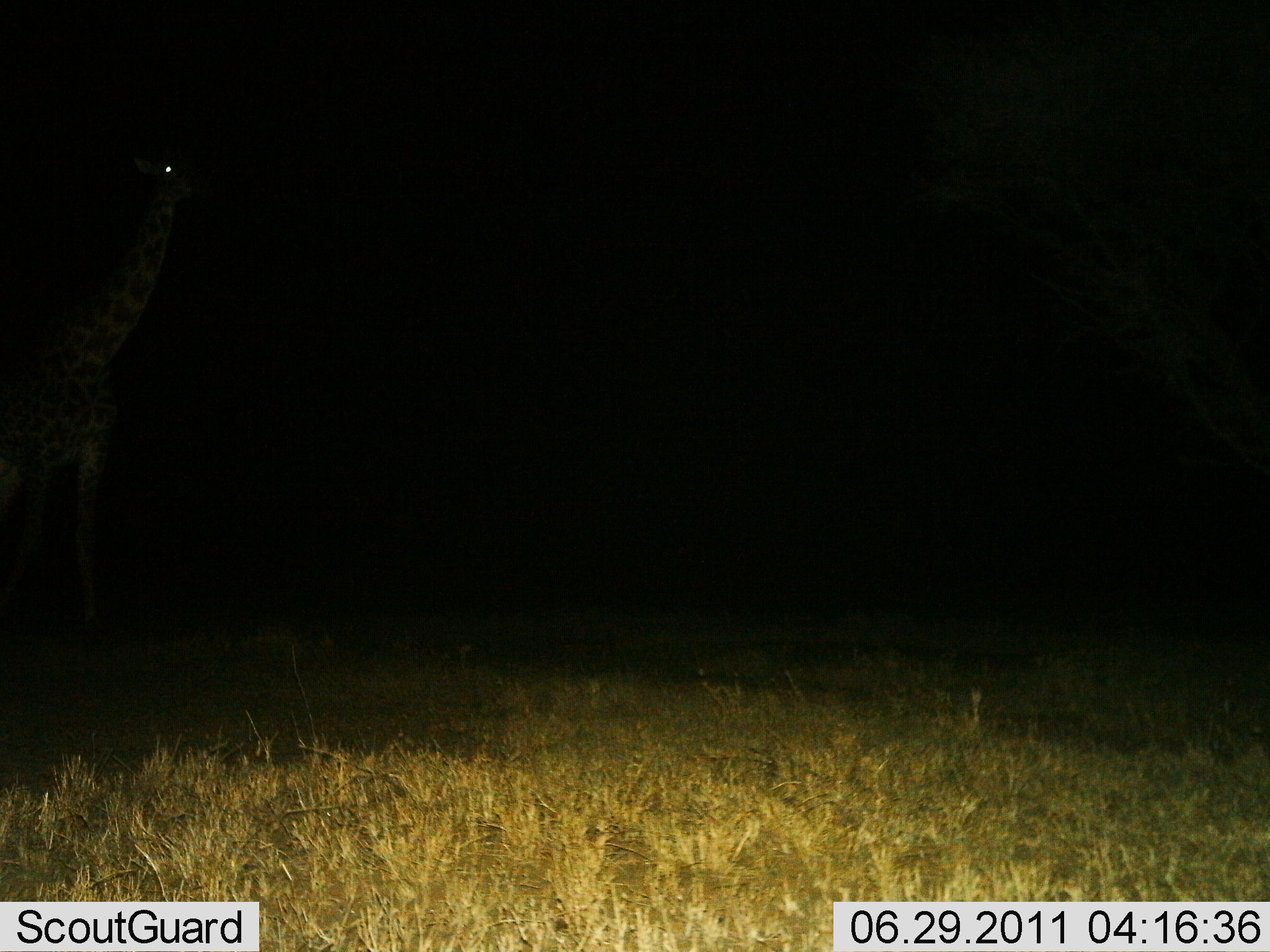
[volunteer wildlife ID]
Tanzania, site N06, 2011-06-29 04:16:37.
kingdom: Animalia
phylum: Chordata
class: Mammalia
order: Artiodactyla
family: Giraffidae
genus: Giraffa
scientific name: Giraffa camelopardalis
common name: giraffe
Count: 1.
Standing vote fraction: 82%.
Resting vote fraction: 0%.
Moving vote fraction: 18%.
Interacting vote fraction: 0%.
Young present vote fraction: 0%.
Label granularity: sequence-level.